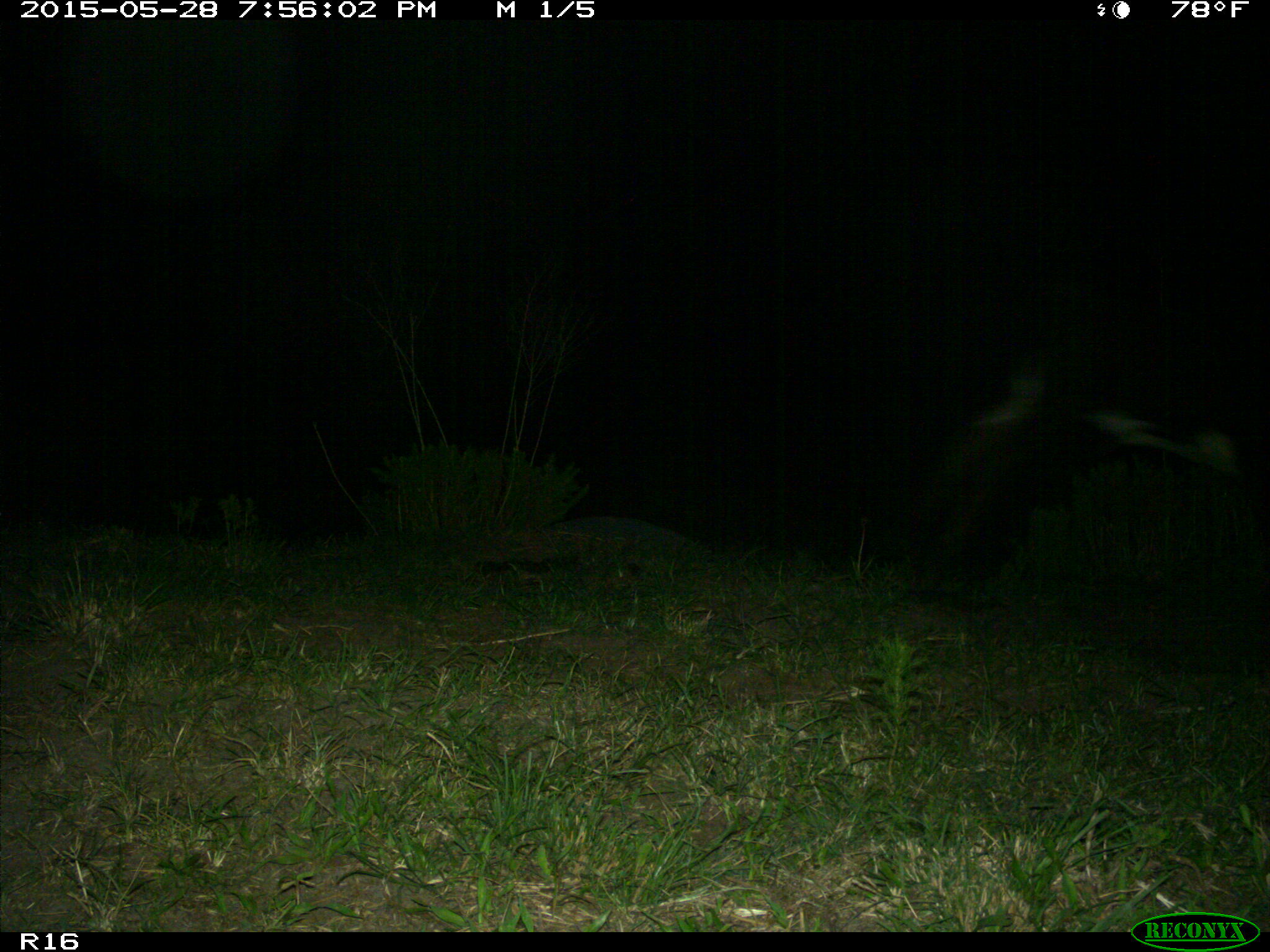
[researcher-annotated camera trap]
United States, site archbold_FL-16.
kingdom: Animalia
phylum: Chordata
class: Mammalia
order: Artiodactyla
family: Bovidae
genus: Bos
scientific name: Bos taurus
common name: domestic cow